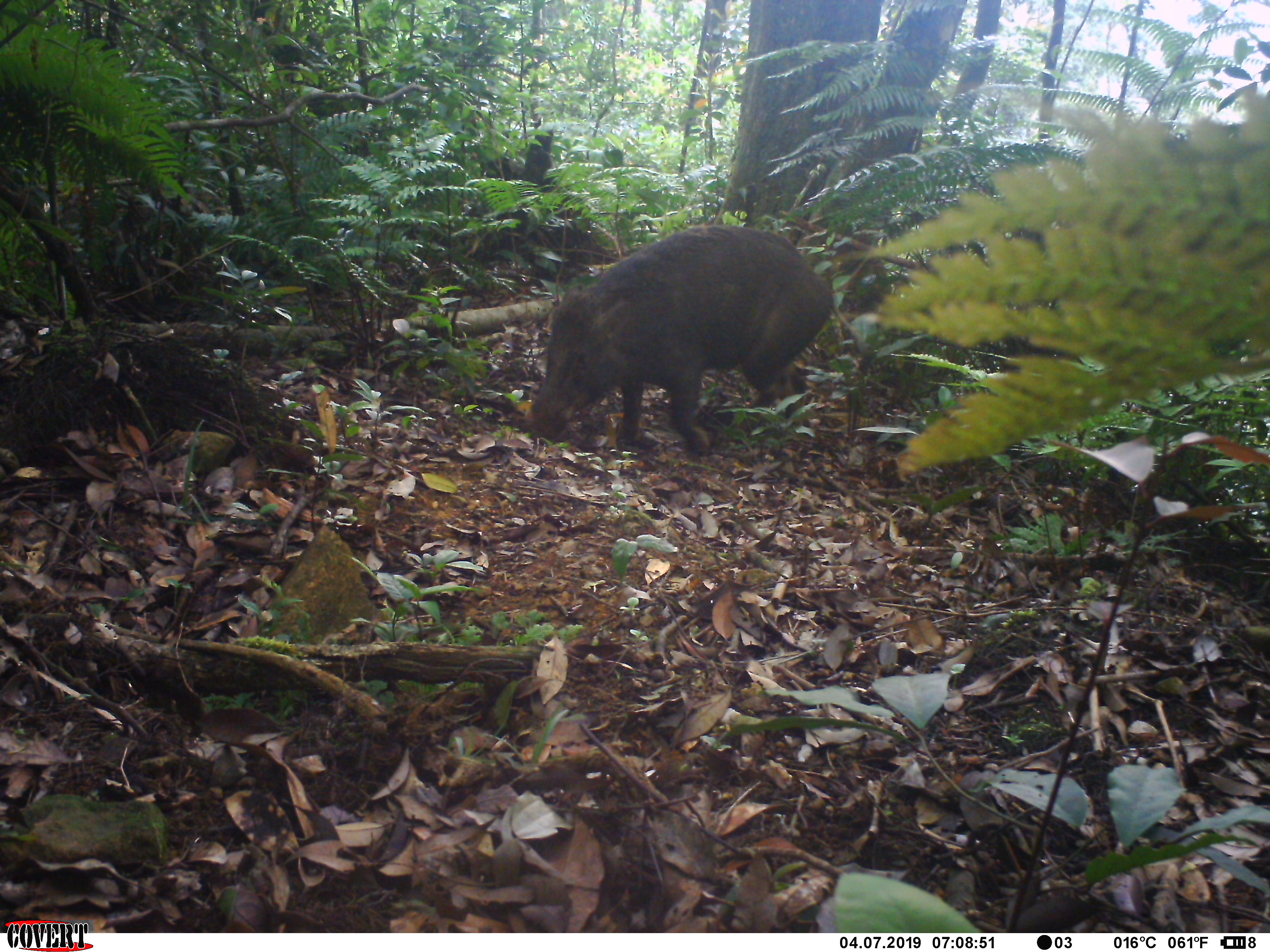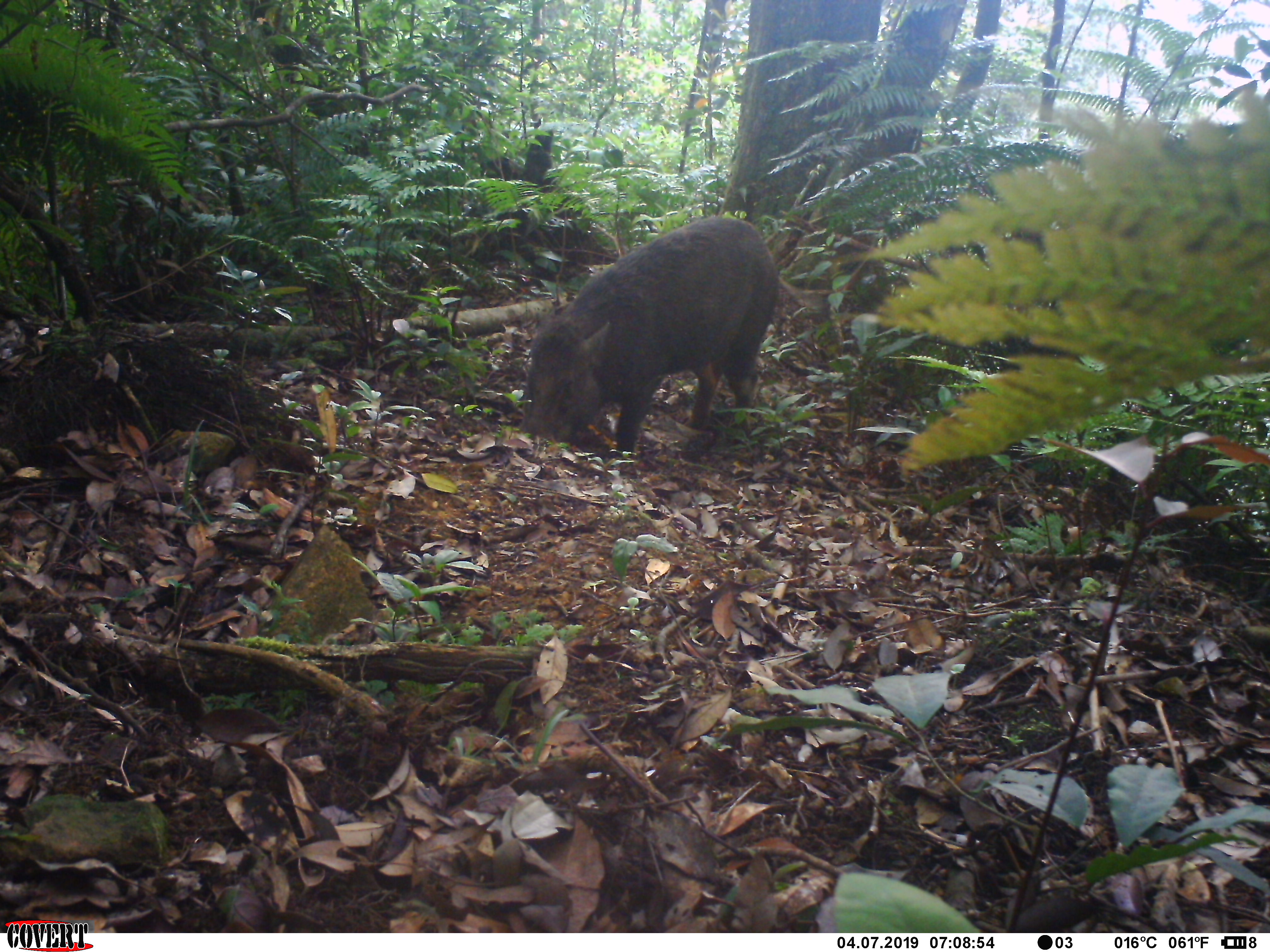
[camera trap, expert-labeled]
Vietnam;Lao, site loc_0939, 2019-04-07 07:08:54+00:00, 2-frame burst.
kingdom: Animalia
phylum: Chordata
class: Mammalia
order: Artiodactyla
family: Suidae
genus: Sus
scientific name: Sus scrofa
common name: eurasian wild pig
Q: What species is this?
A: Eurasian wild pig (Sus scrofa).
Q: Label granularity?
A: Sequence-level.